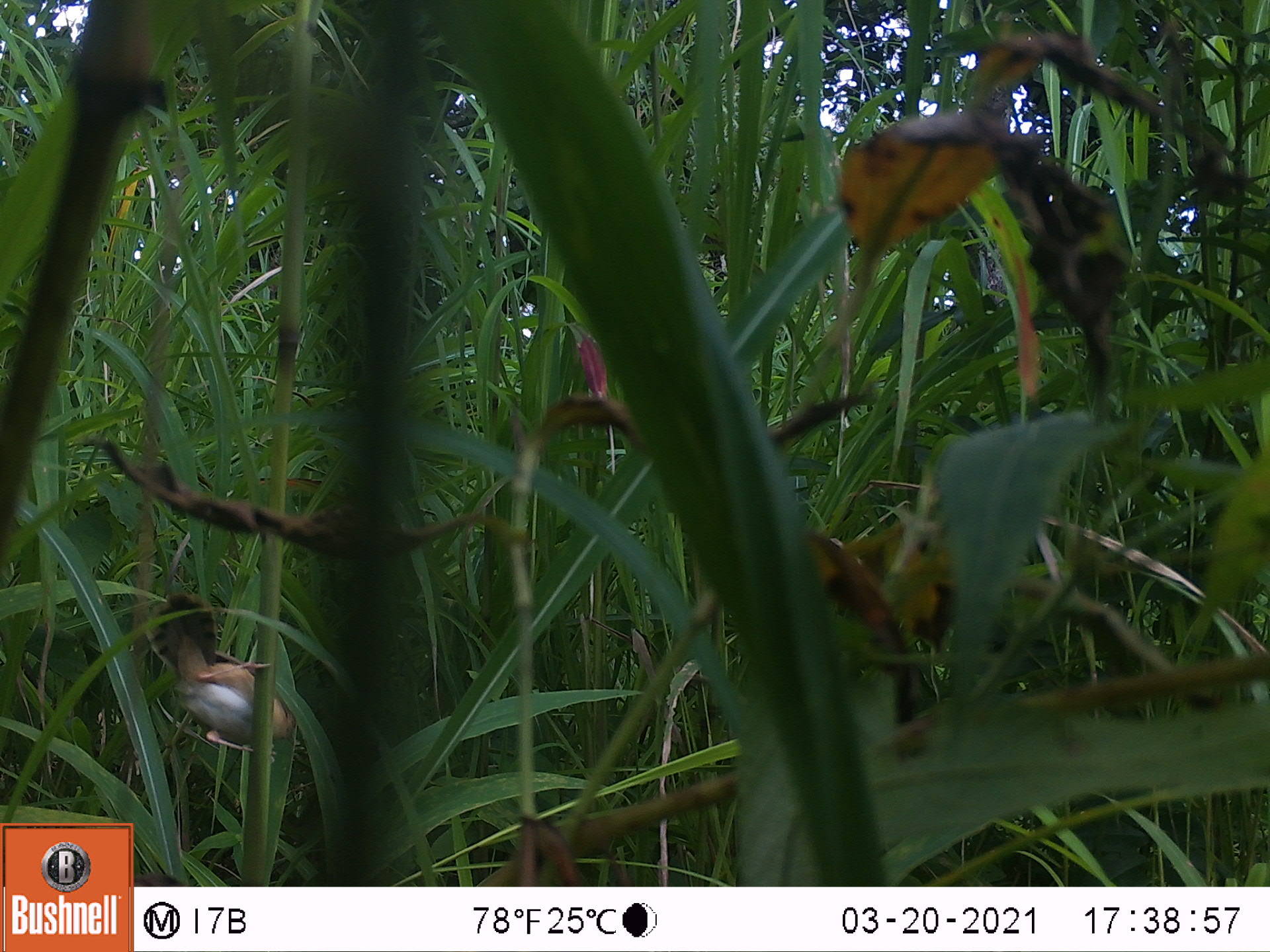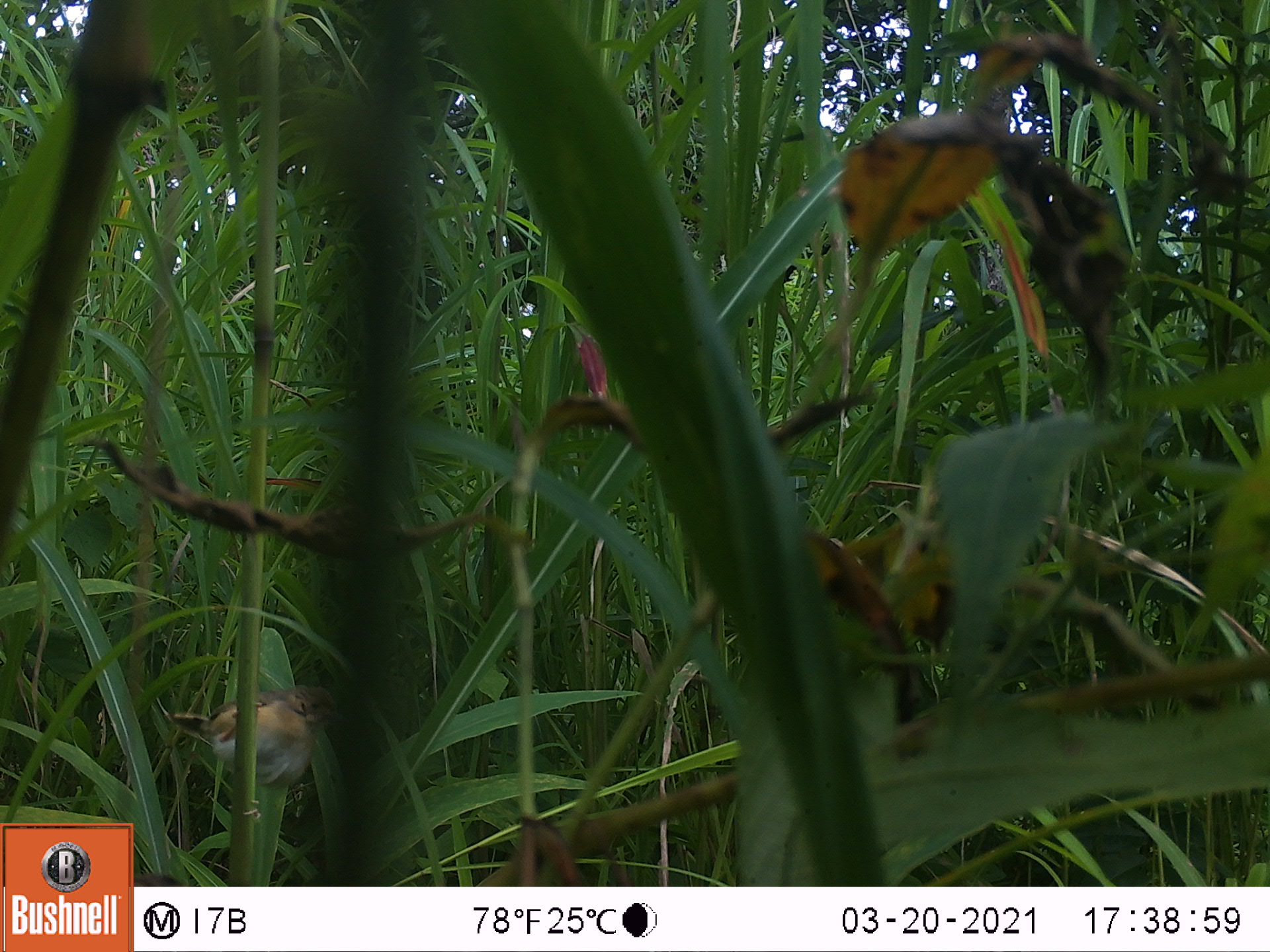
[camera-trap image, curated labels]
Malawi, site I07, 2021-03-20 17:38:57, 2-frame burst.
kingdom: Animalia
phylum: Chordata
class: Aves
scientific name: Aves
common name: bird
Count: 1.